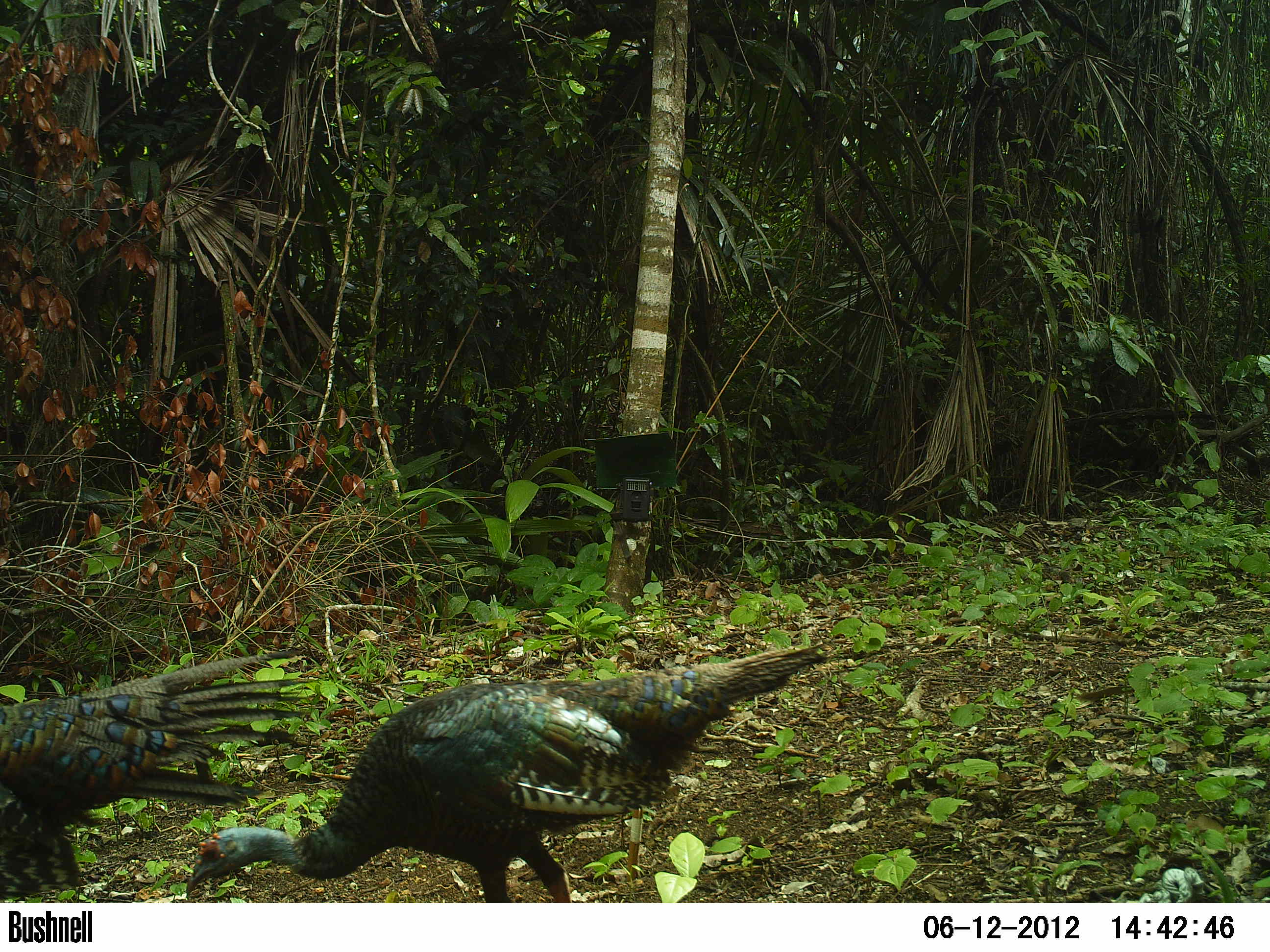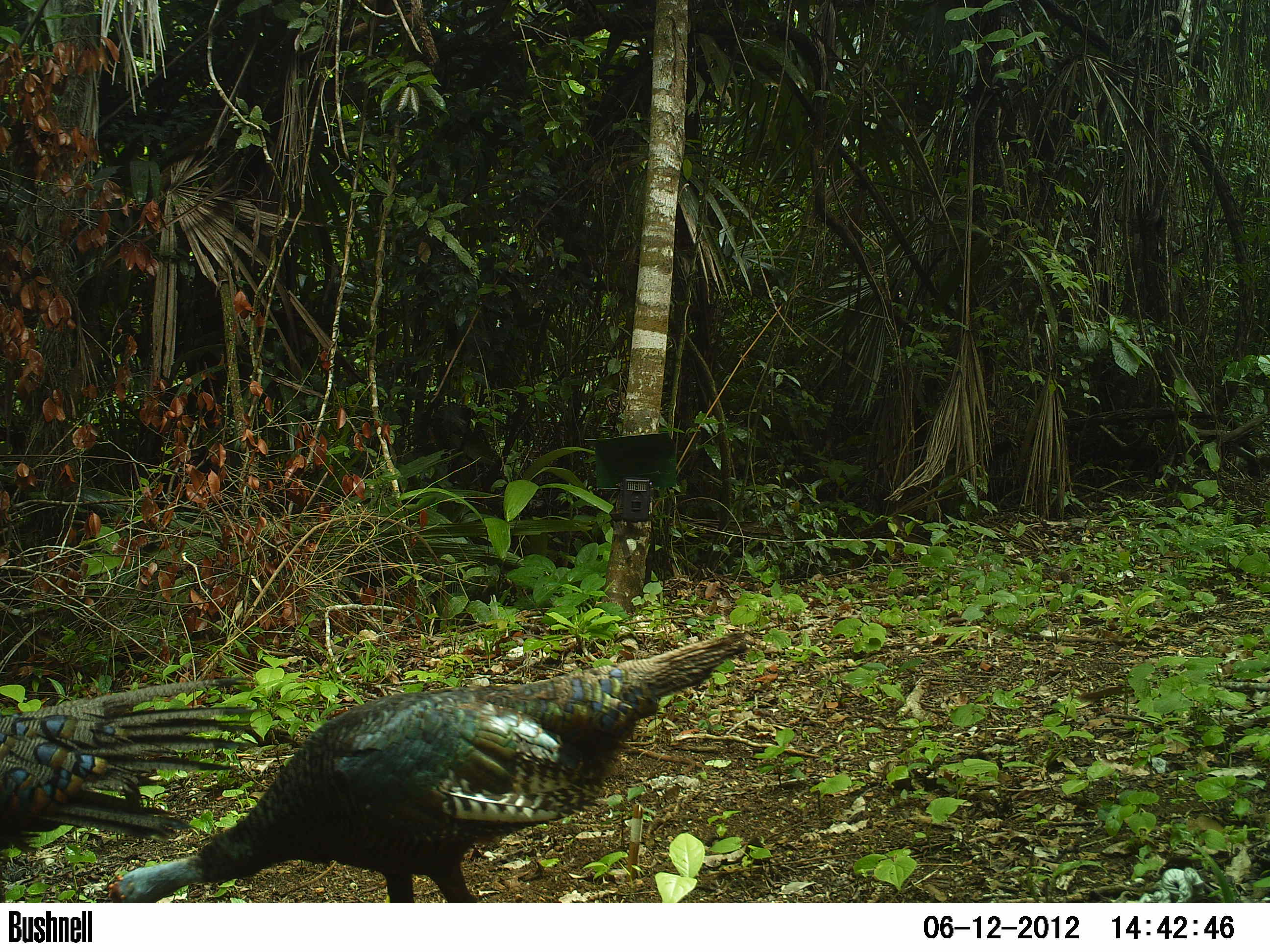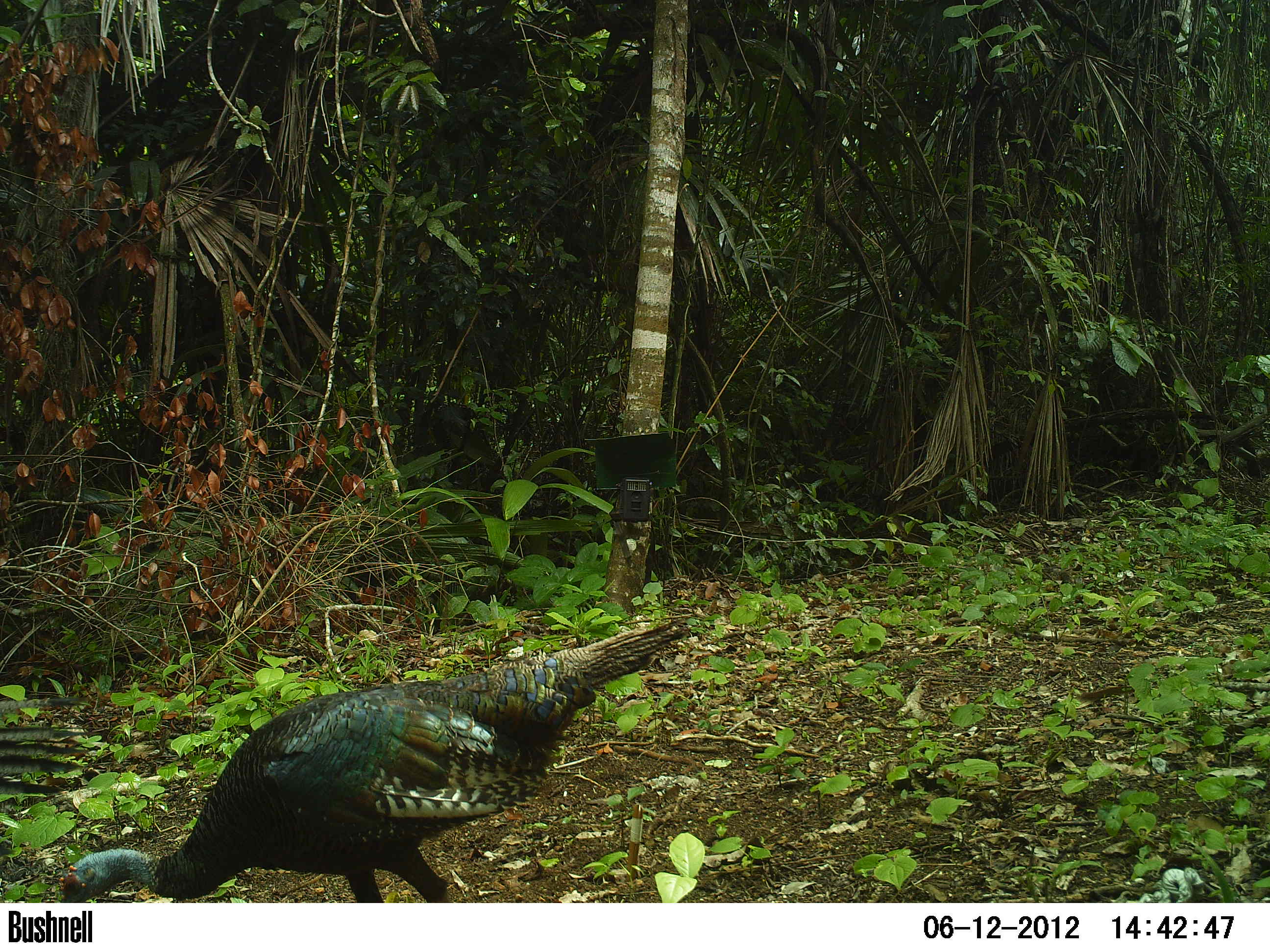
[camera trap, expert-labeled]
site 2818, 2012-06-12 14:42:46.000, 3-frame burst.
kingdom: Animalia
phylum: Chordata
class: Aves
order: Galliformes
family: Phasianidae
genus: Meleagris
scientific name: Meleagris ocellata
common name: ocellated turkey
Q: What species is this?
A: Meleagris ocellata (ocellated turkey).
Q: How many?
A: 5.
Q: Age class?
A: Adult.